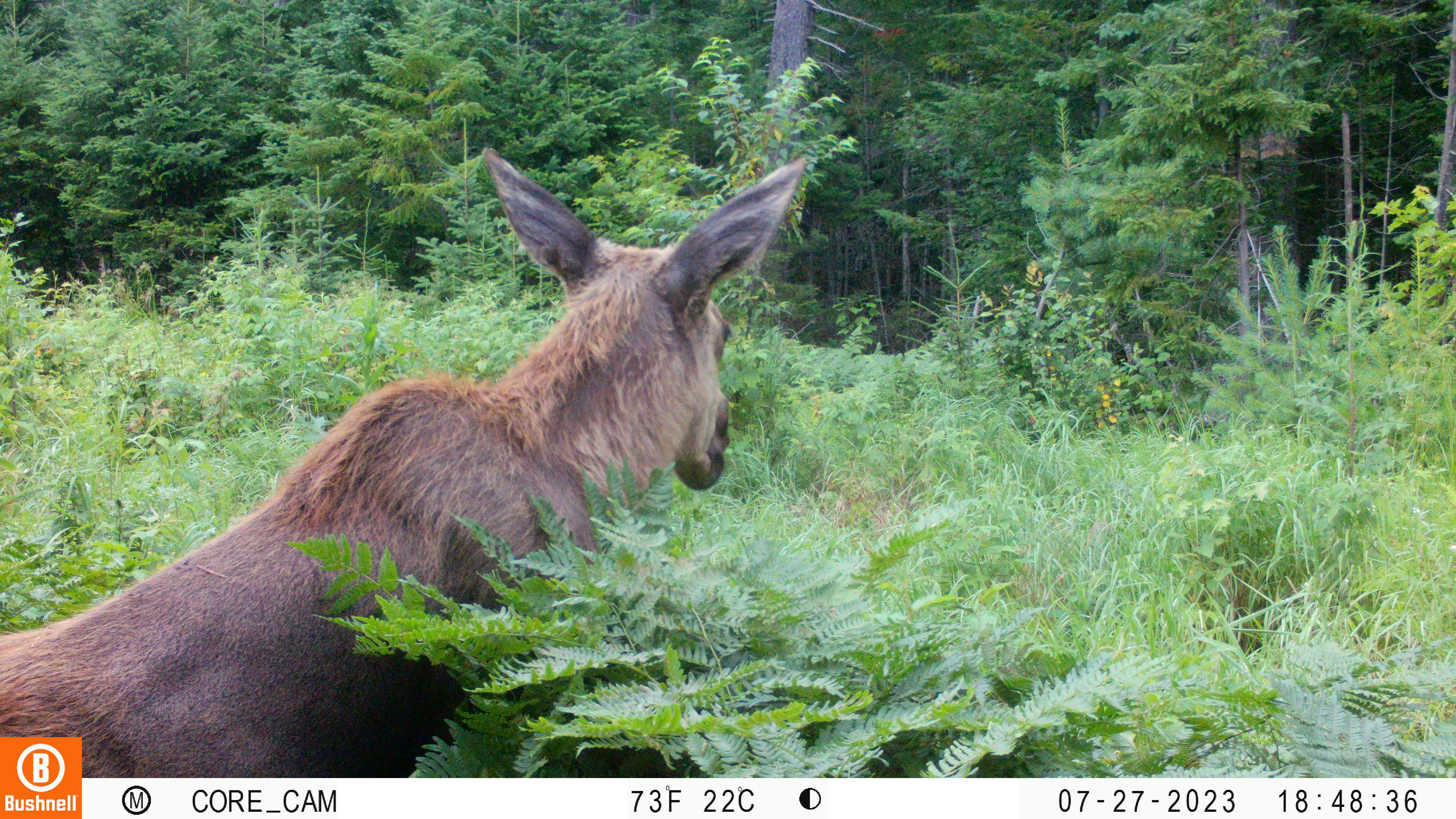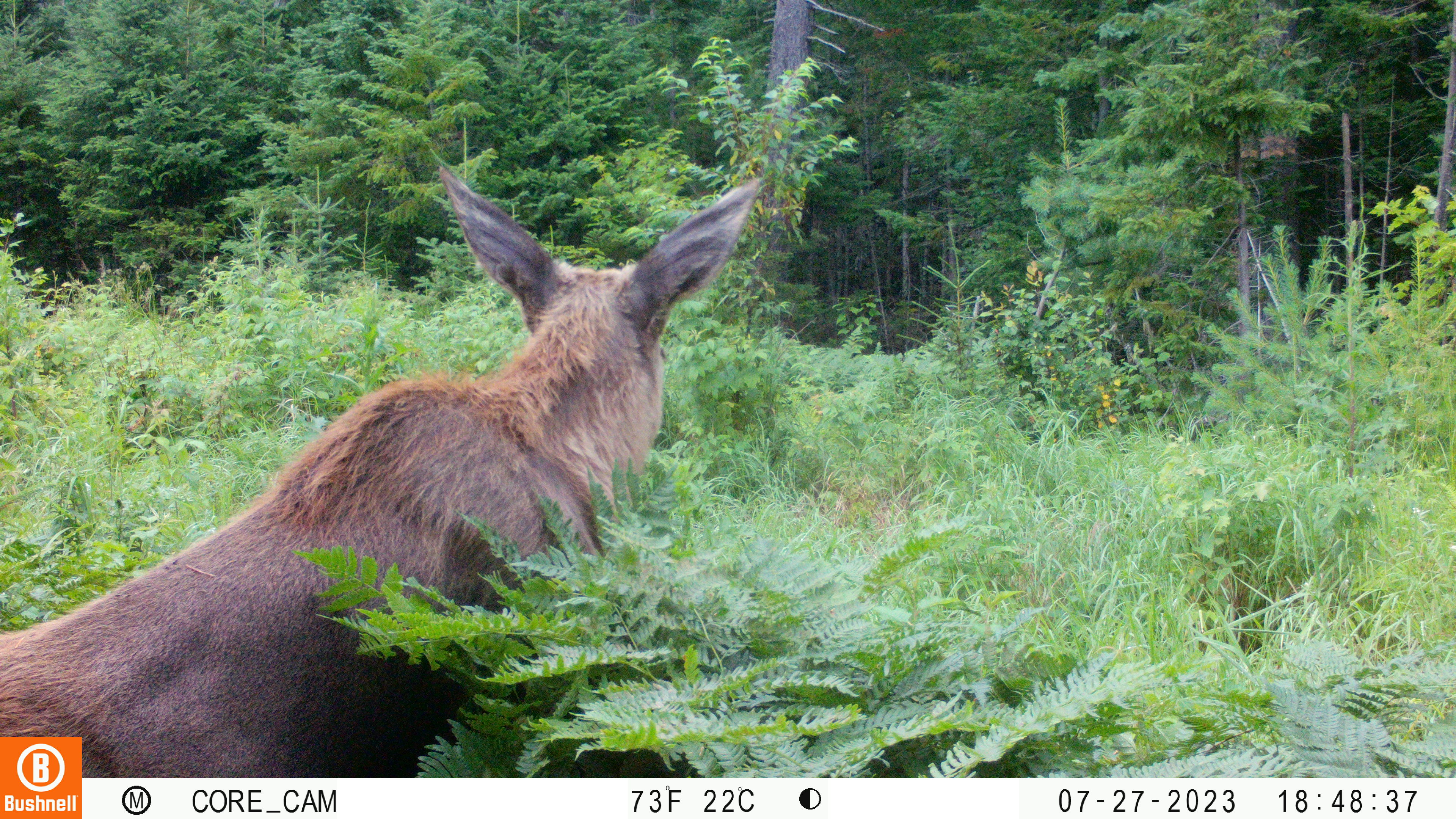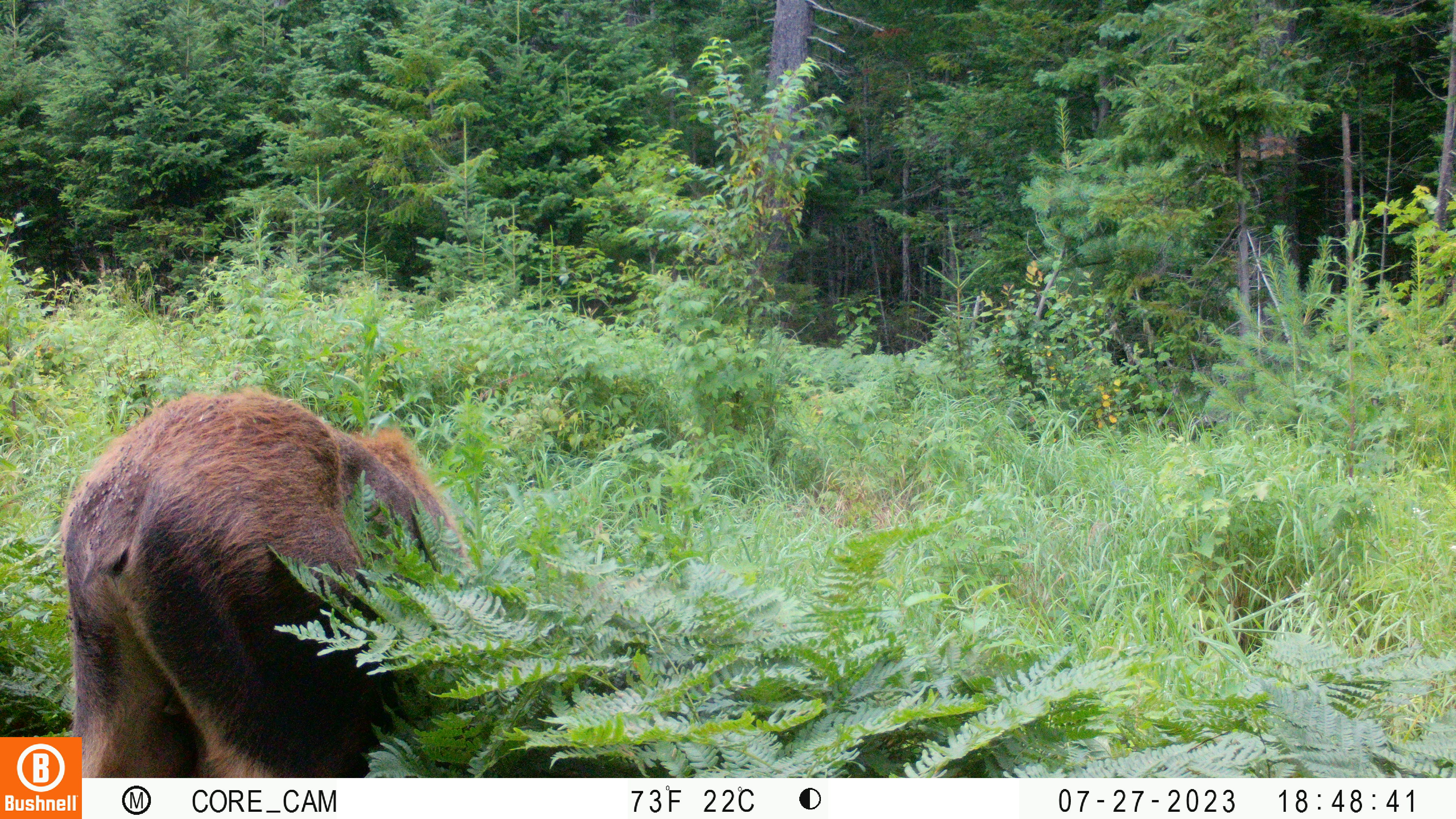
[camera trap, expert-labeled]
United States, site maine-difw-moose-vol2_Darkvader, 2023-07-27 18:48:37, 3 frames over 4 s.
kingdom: Animalia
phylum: Chordata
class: Mammalia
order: Artiodactyla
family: Cervidae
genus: Alces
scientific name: Alces alces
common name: moose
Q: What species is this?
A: Moose (Alces alces).